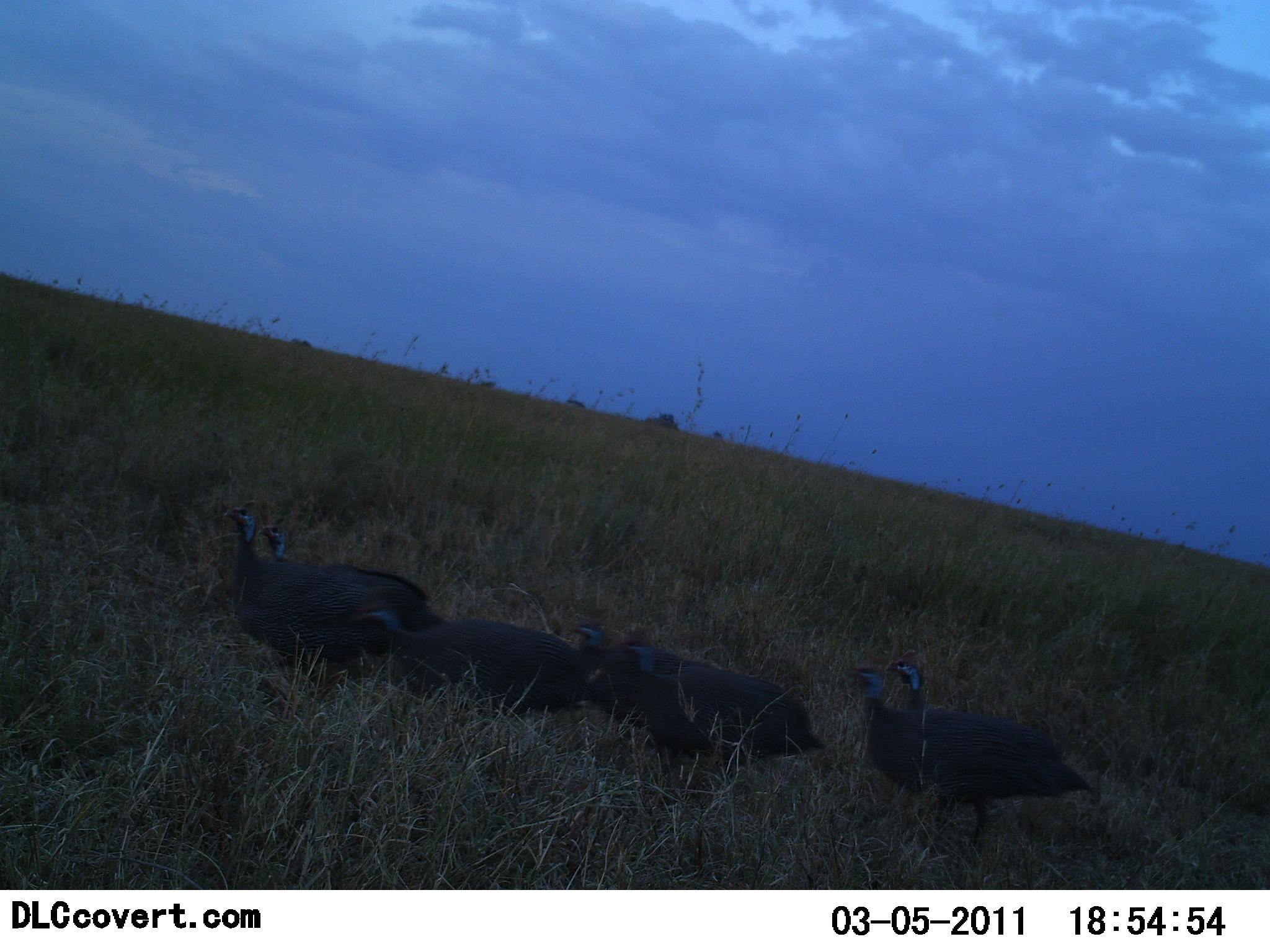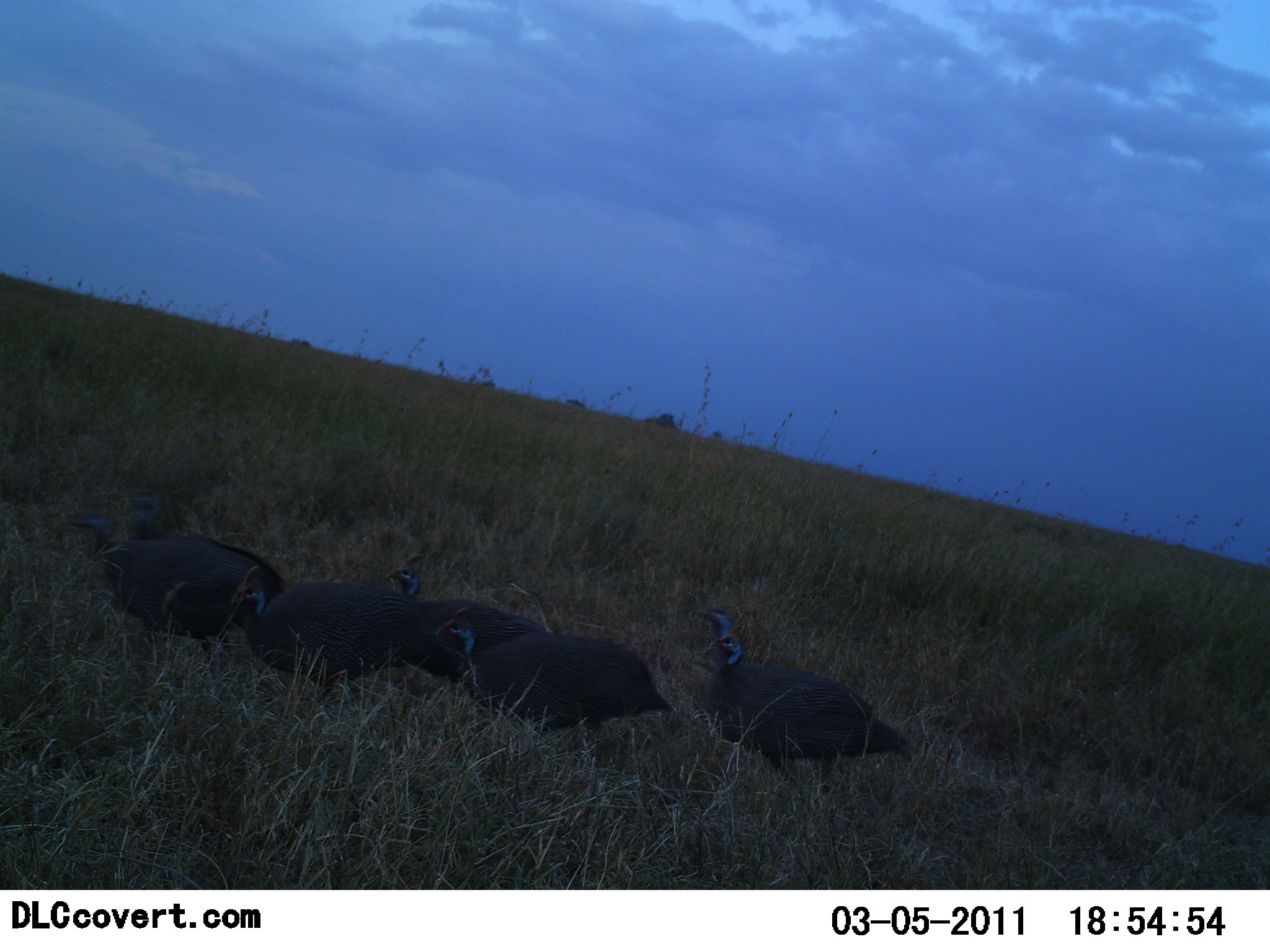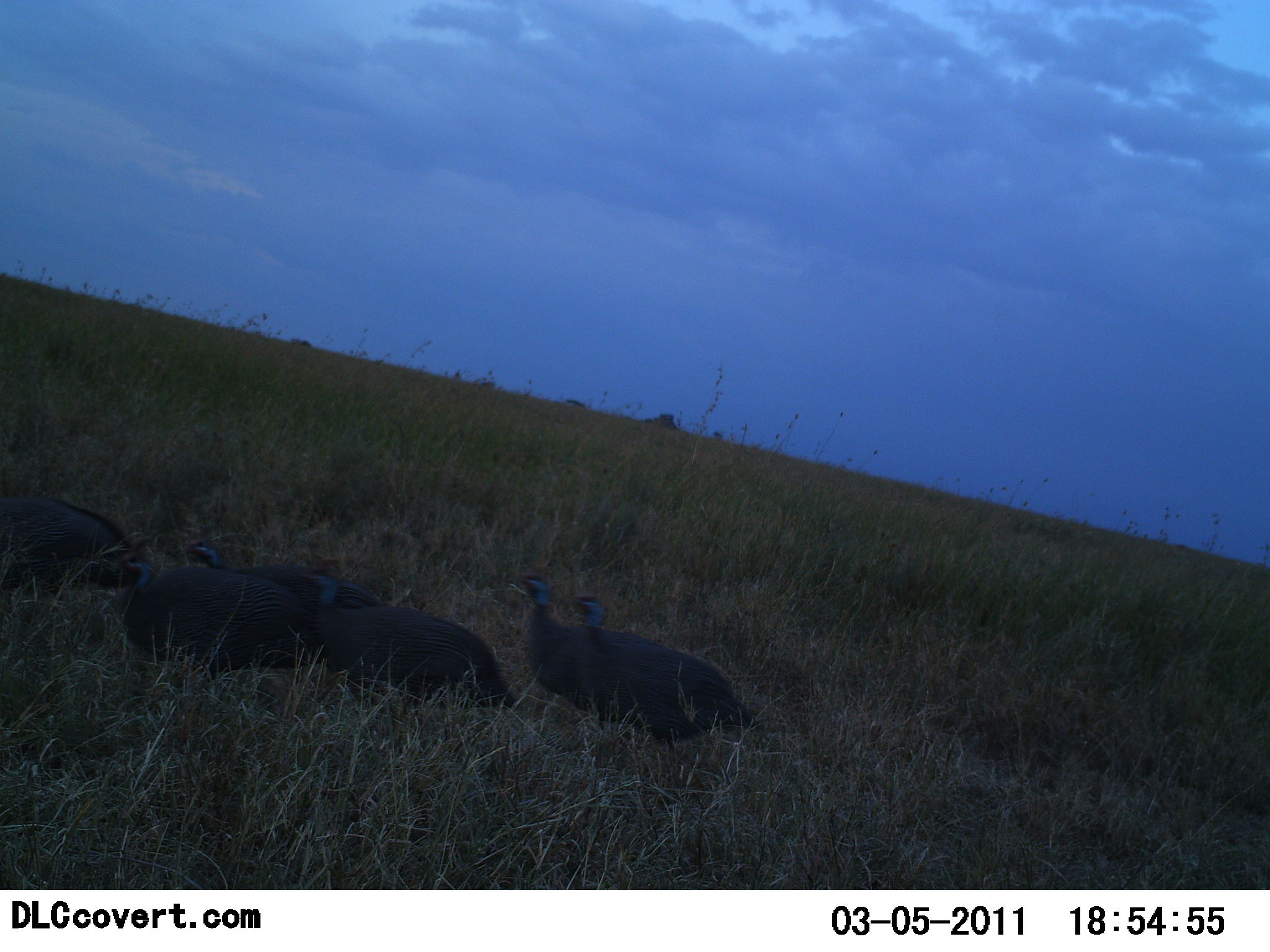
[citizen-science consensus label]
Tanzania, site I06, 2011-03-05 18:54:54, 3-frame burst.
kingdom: Animalia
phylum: Chordata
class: Aves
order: Galliformes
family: Numididae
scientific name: Numididae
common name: guinea fowl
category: guineafowl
Guineafowl (guinea fowl) (Numididae), count 7. Behavior (volunteer vote fractions): standing 0%, resting 0%, moving 100%, interacting 0%. Young present (vote fraction): 0%. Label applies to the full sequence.